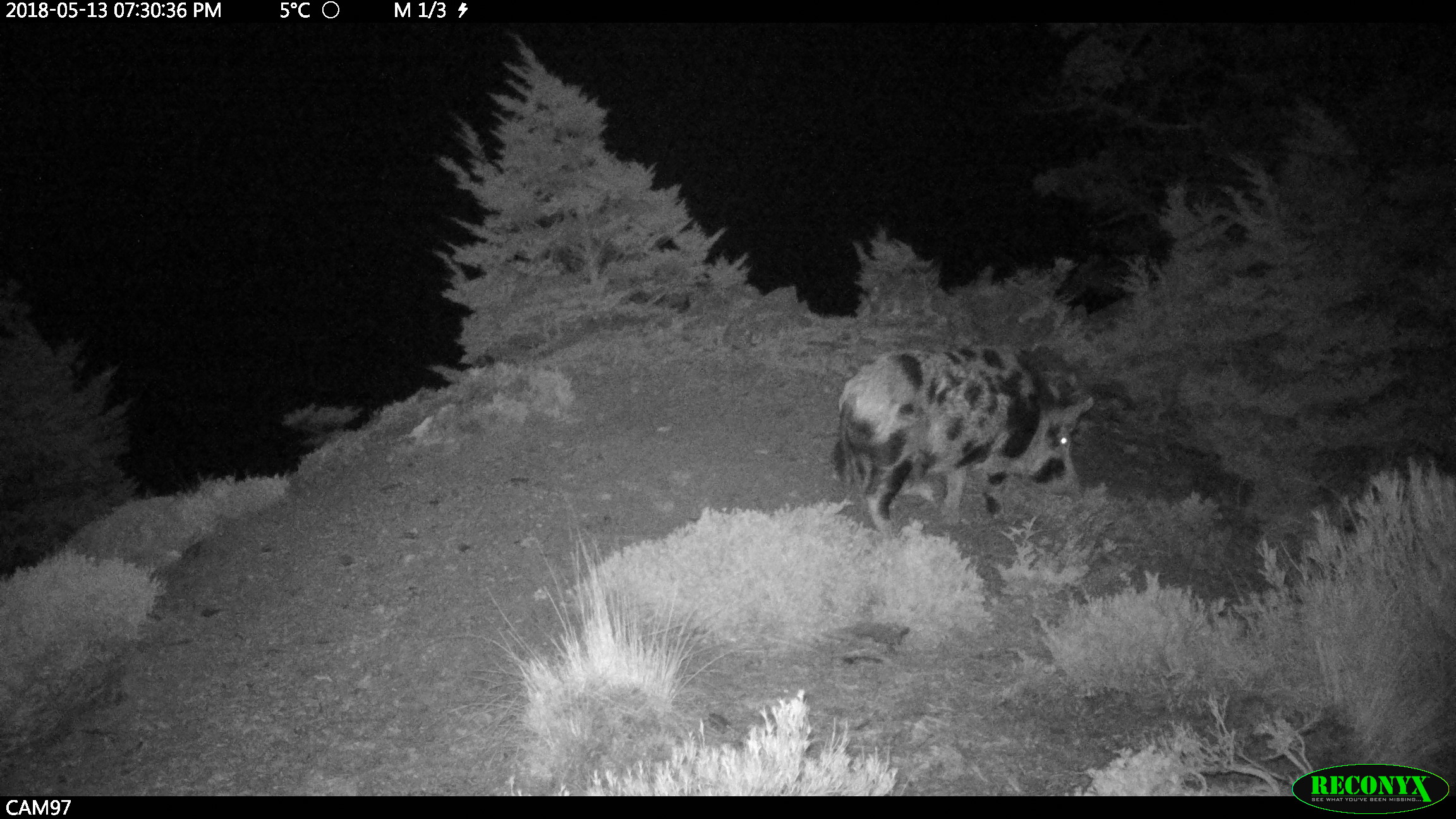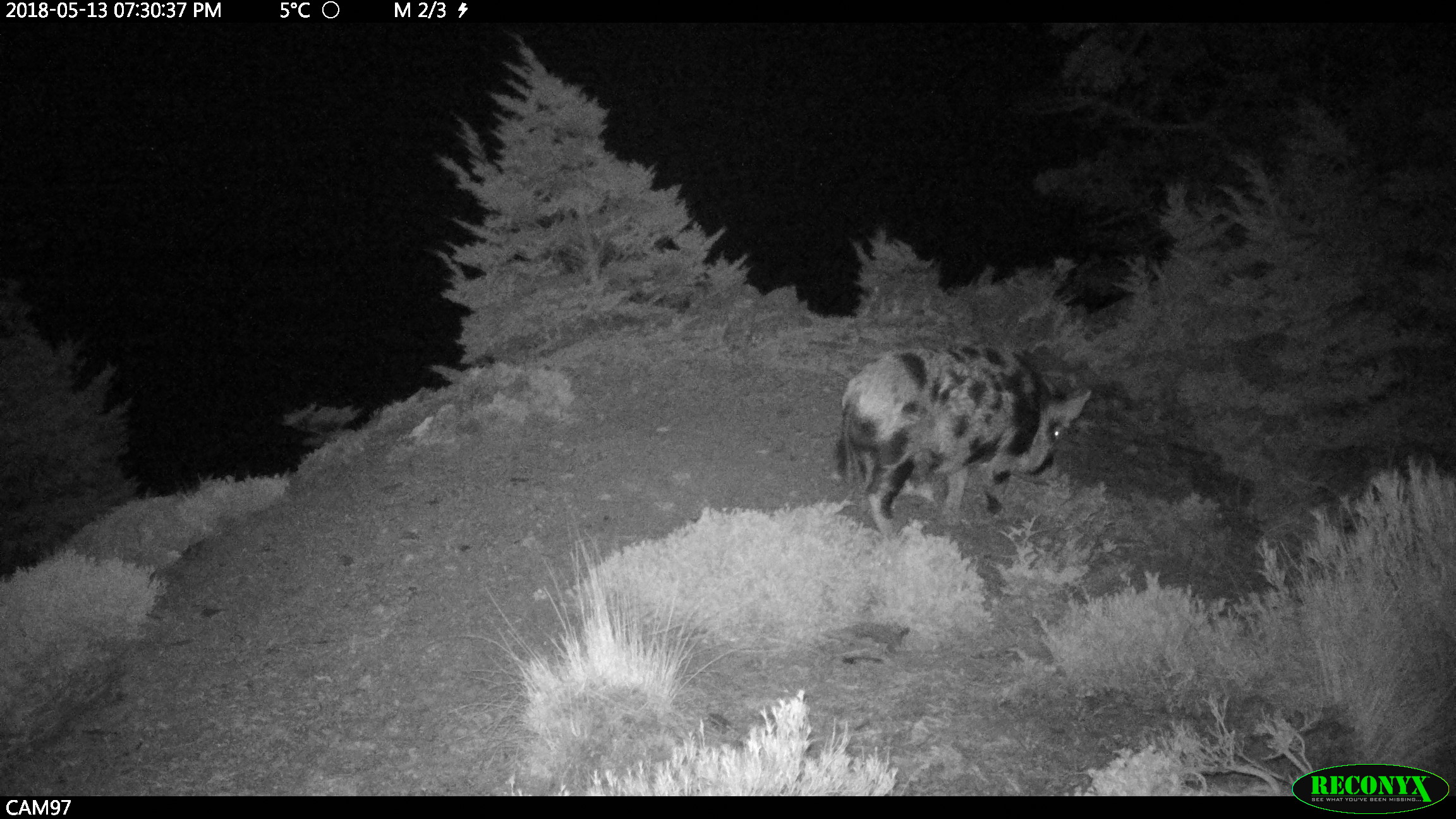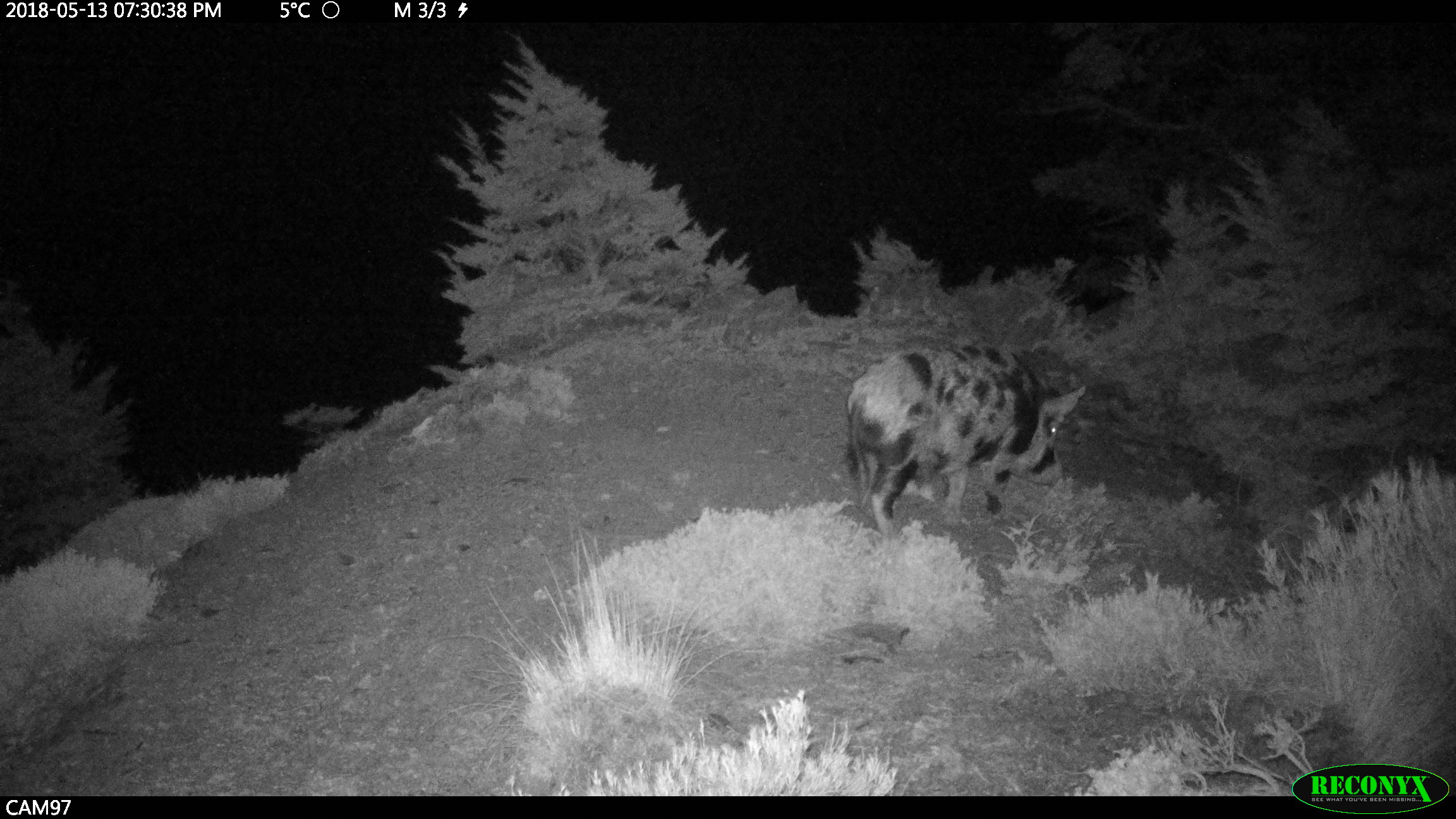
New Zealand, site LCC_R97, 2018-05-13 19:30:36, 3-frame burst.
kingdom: Animalia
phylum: Chordata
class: Mammalia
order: Artiodactyla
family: Suidae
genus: Sus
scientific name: Sus scrofa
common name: pig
Pig (Sus scrofa).